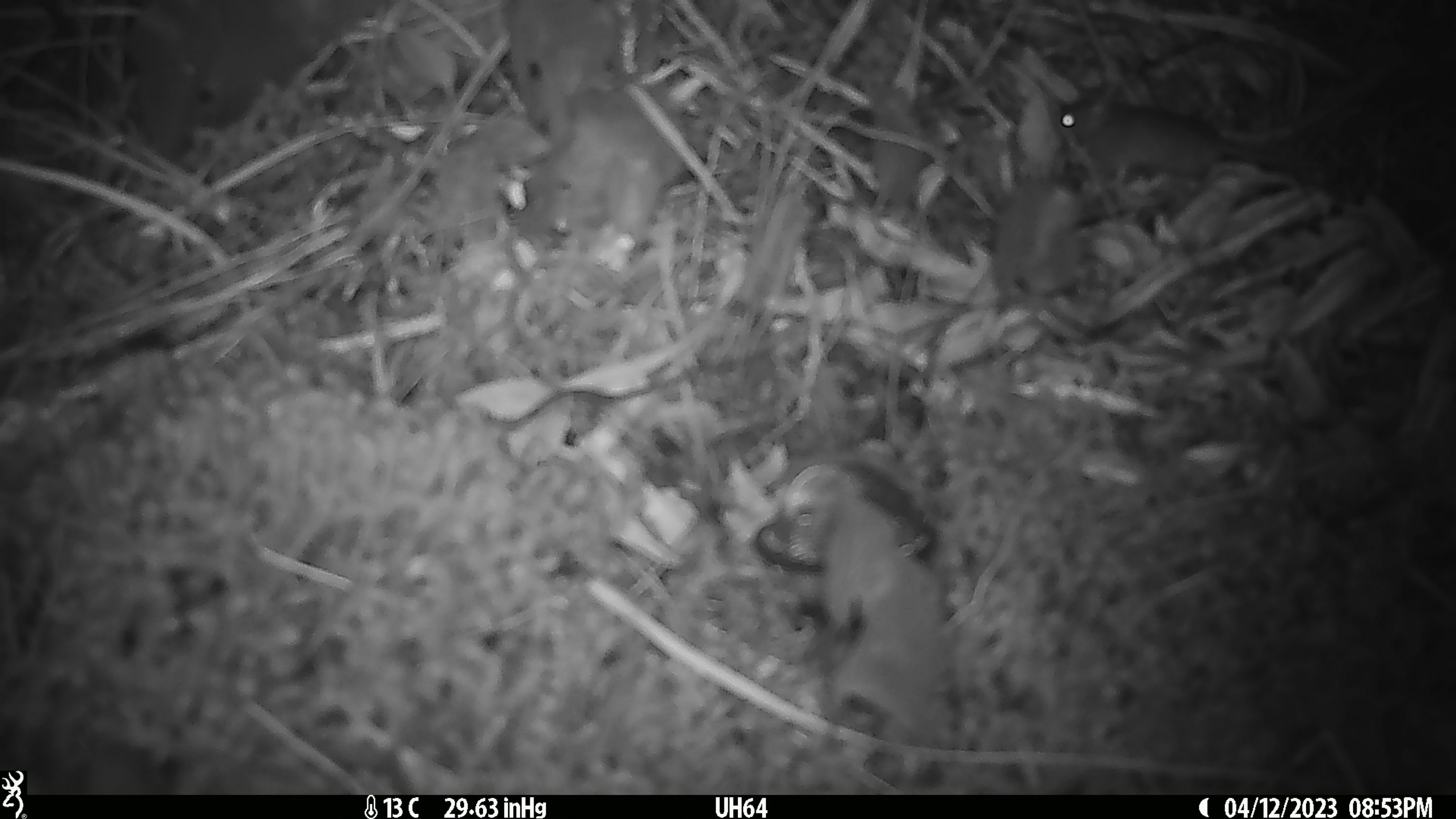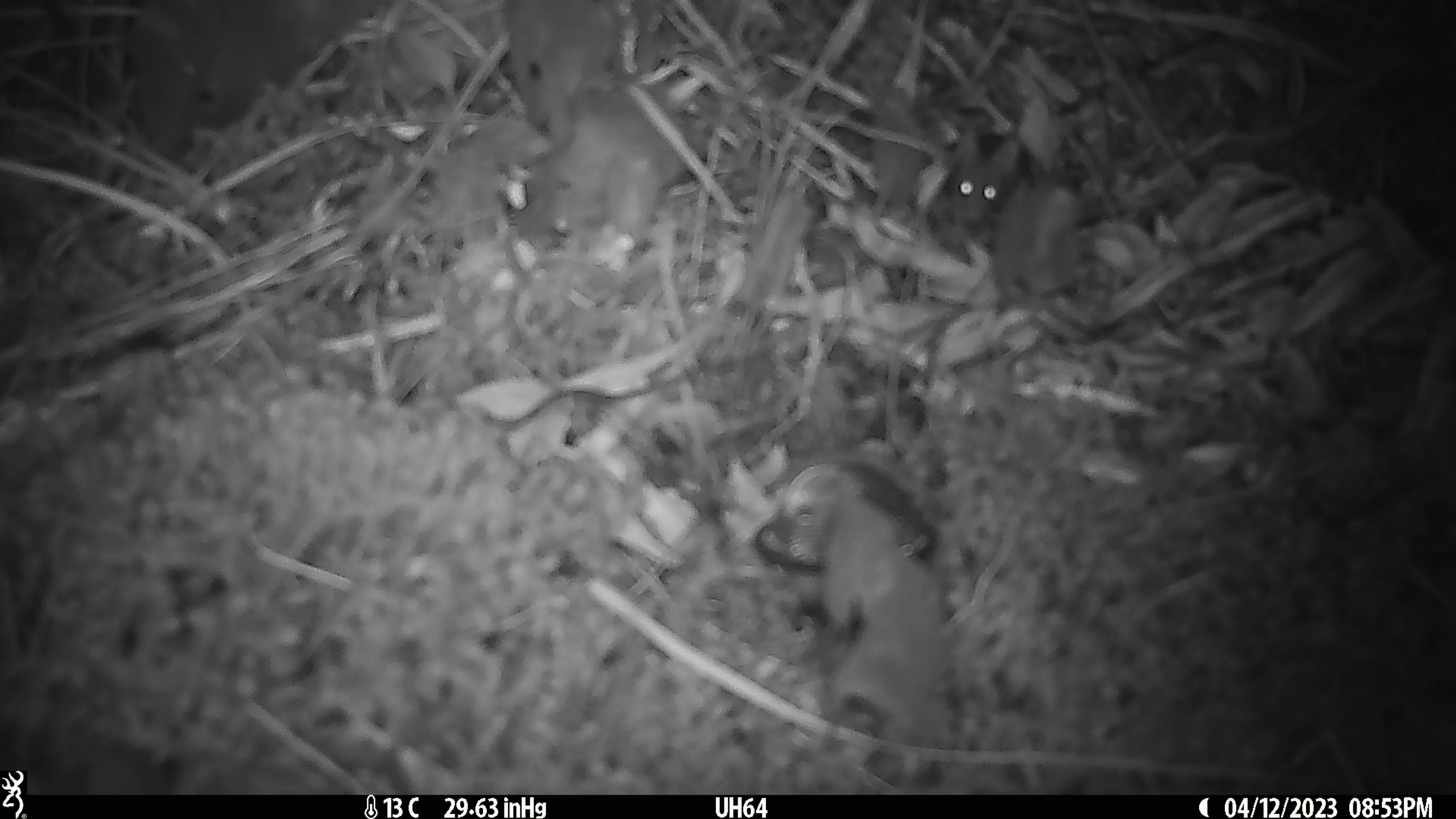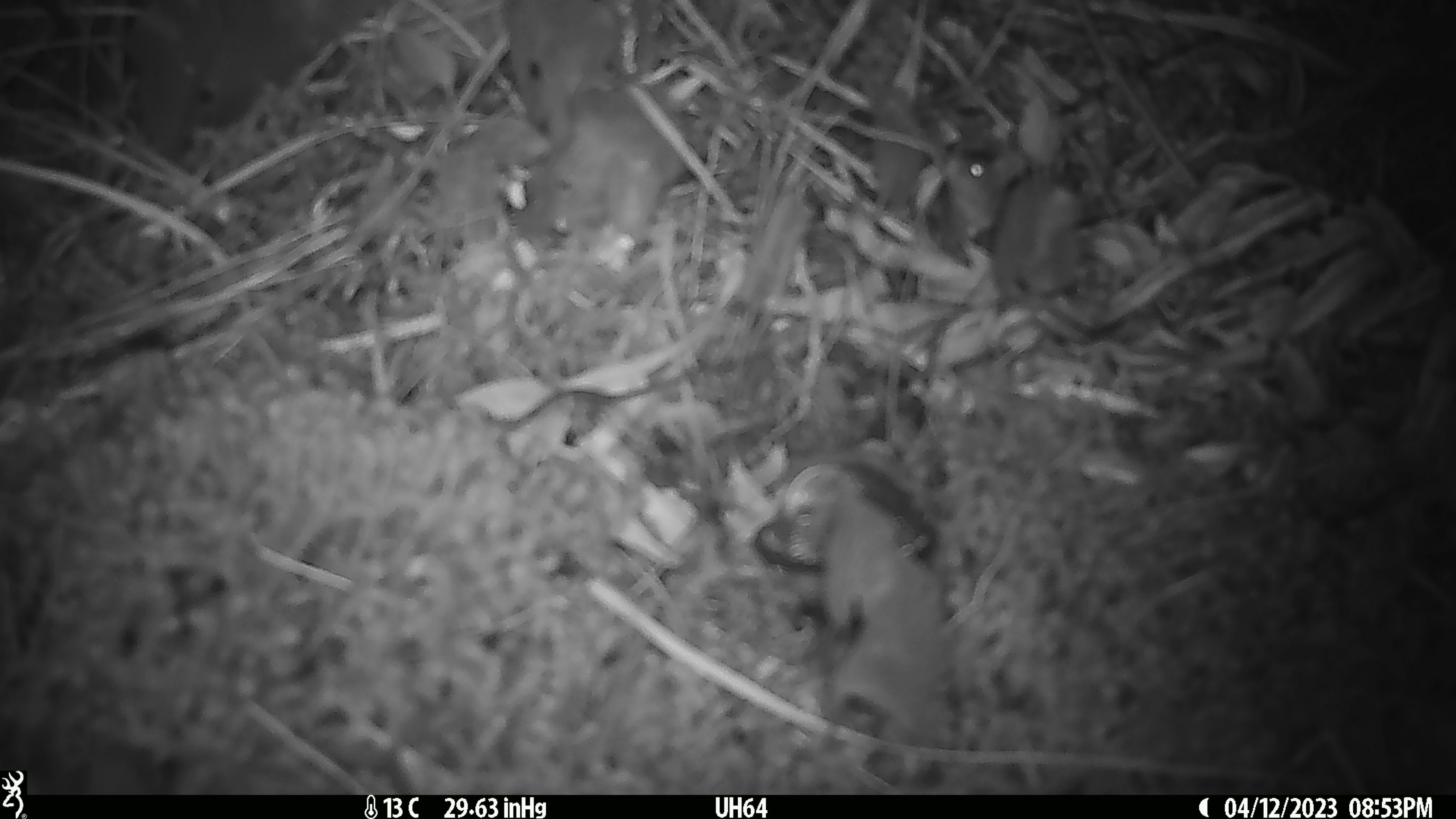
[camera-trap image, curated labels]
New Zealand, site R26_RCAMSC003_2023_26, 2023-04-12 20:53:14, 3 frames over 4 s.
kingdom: Animalia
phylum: Chordata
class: Mammalia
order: Rodentia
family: Muridae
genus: Mus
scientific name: Mus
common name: mouse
Mouse (Mus).